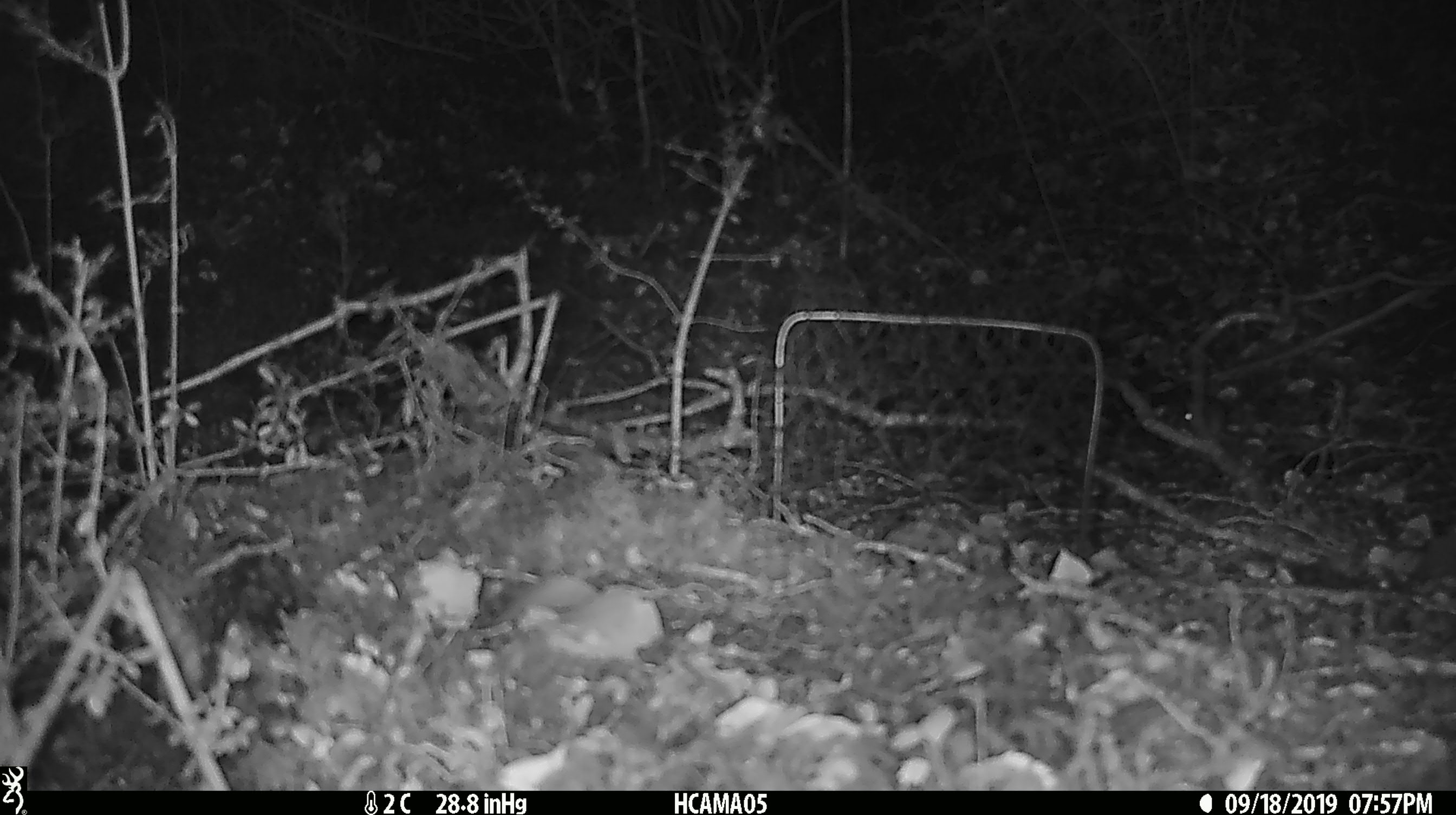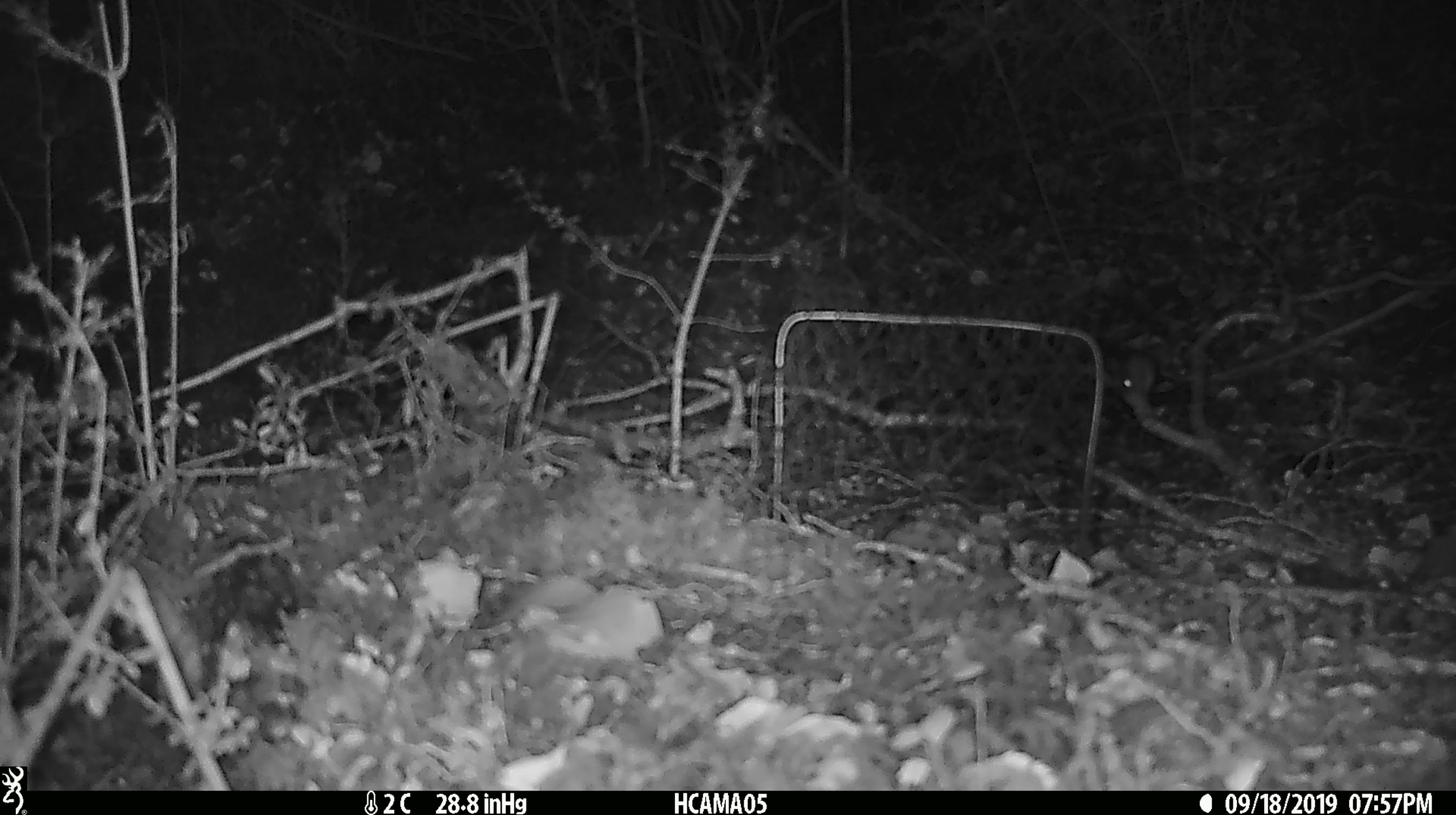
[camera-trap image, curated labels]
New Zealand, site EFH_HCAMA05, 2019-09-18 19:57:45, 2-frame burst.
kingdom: Animalia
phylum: Chordata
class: Mammalia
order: Rodentia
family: Muridae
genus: Mus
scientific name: Mus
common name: mouse